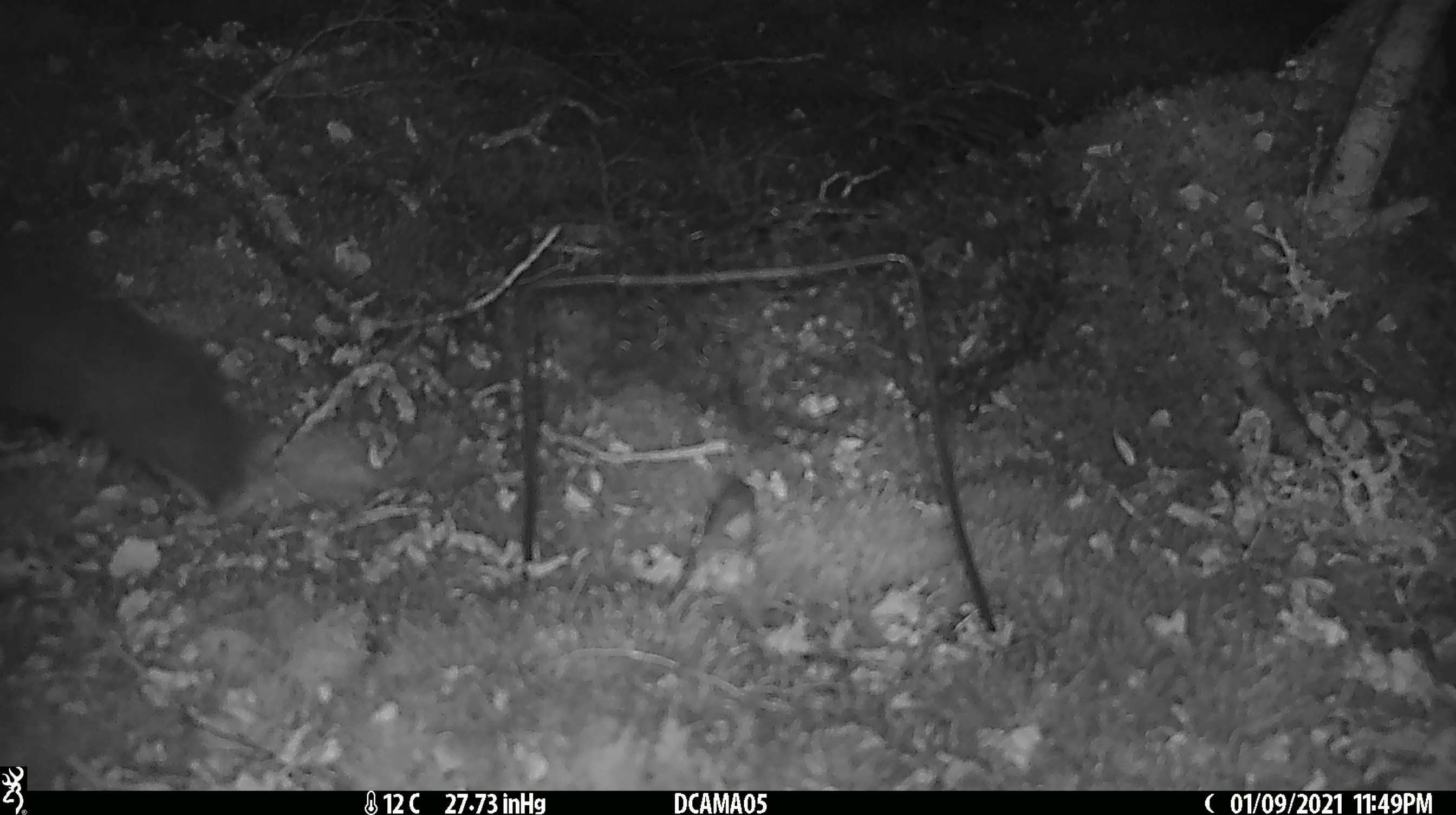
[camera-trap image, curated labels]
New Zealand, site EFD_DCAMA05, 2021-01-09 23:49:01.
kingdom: Animalia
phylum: Chordata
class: Mammalia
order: Diprotodontia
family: Phalangeridae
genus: Trichosurus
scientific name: Trichosurus vulpecula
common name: common brushtail possum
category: possum